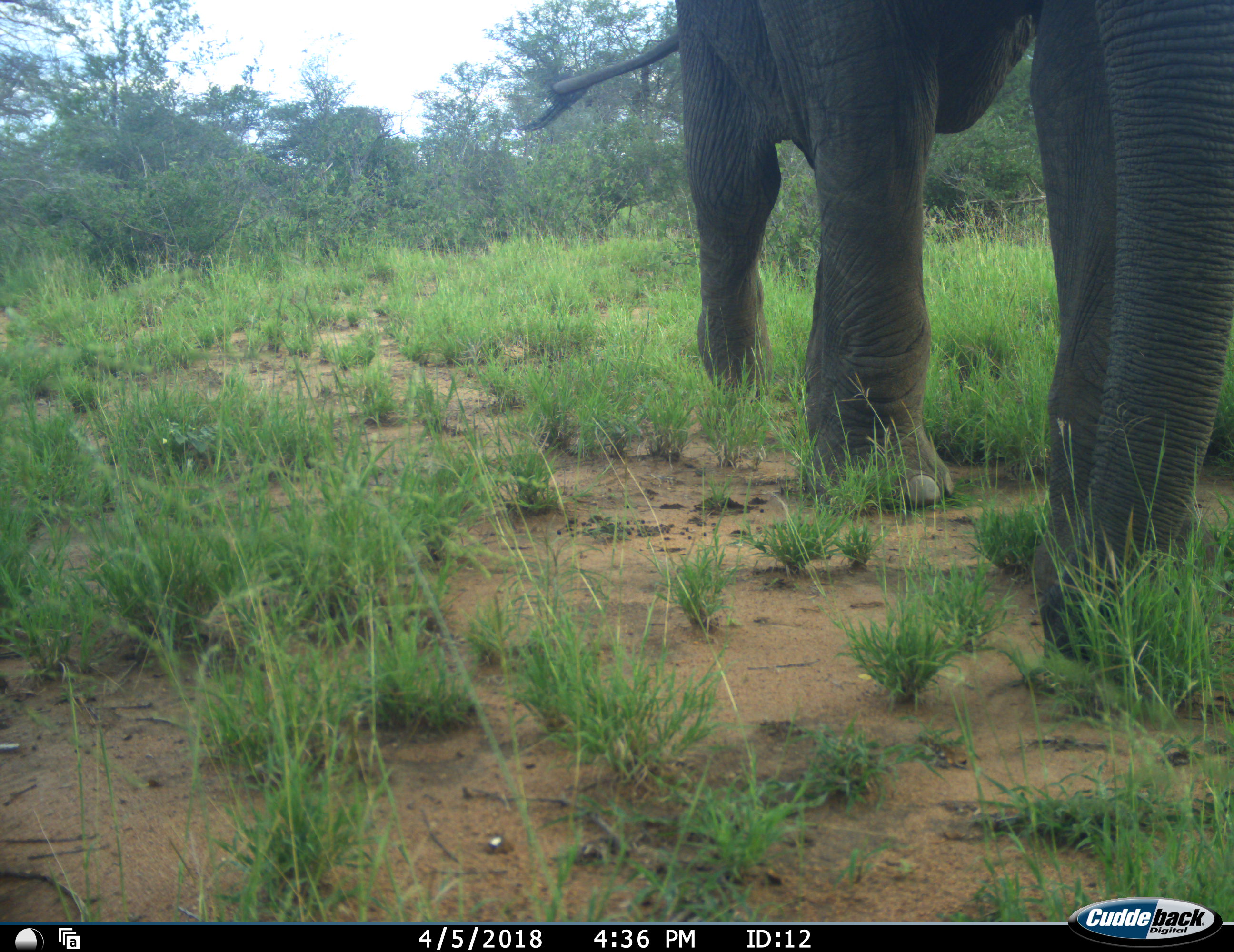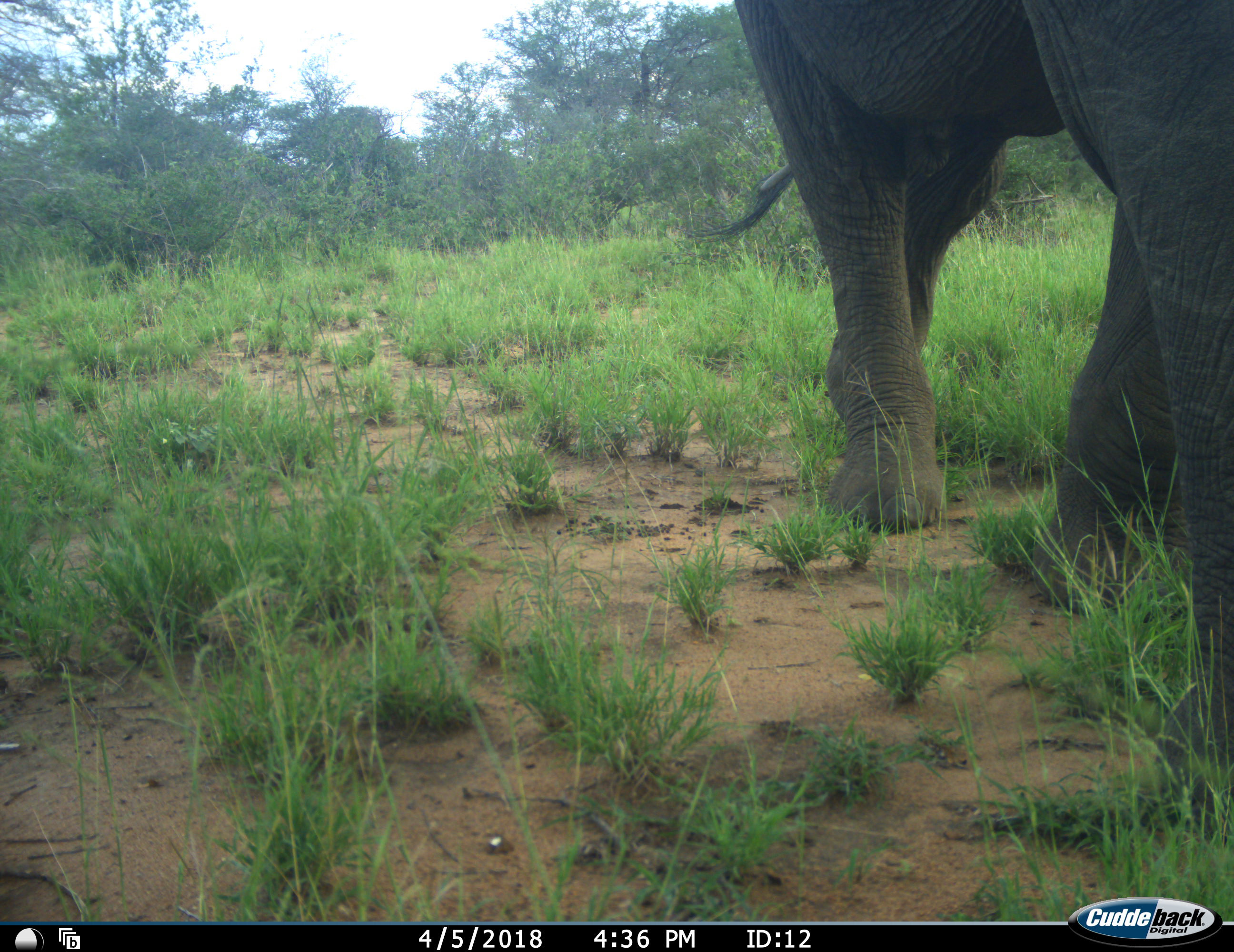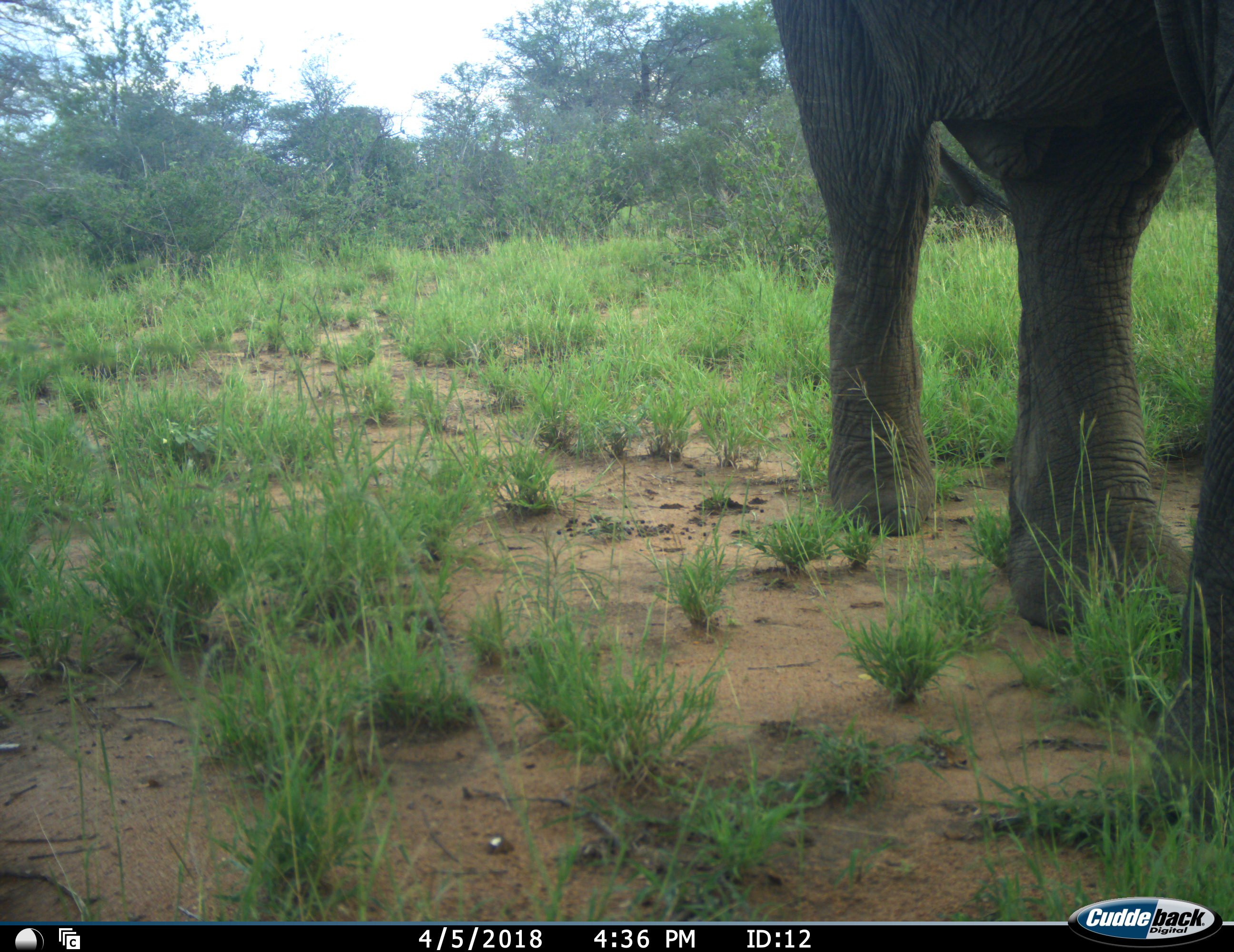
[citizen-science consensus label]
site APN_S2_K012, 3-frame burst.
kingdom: Animalia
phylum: Chordata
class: Mammalia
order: Proboscidea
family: Elephantidae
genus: Loxodonta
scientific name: Loxodonta africana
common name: african bush elephant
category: elephant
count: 1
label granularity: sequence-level